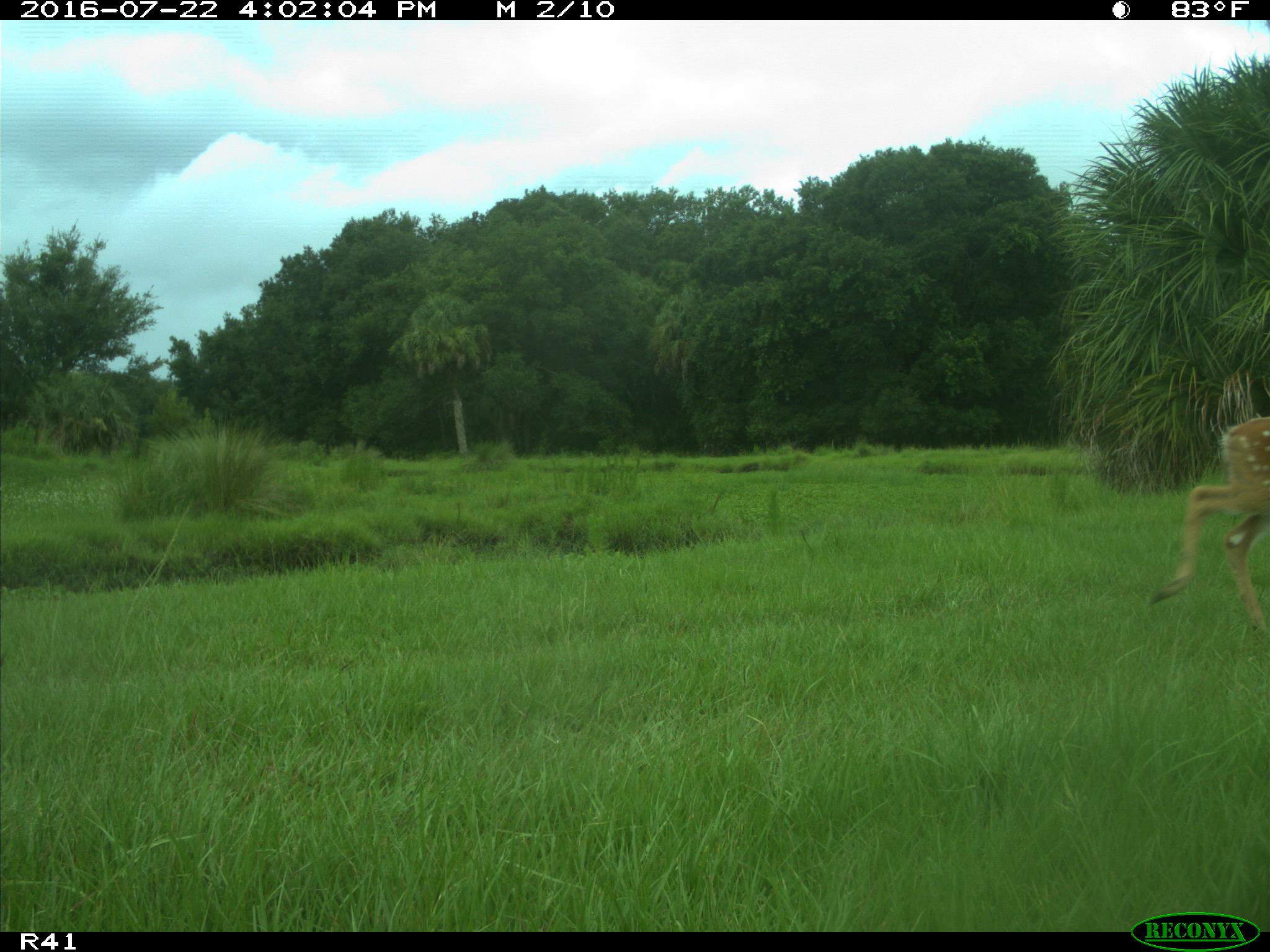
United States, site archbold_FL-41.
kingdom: Animalia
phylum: Chordata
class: Mammalia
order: Artiodactyla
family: Cervidae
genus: Odocoileus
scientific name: Odocoileus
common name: deer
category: unidentified deer